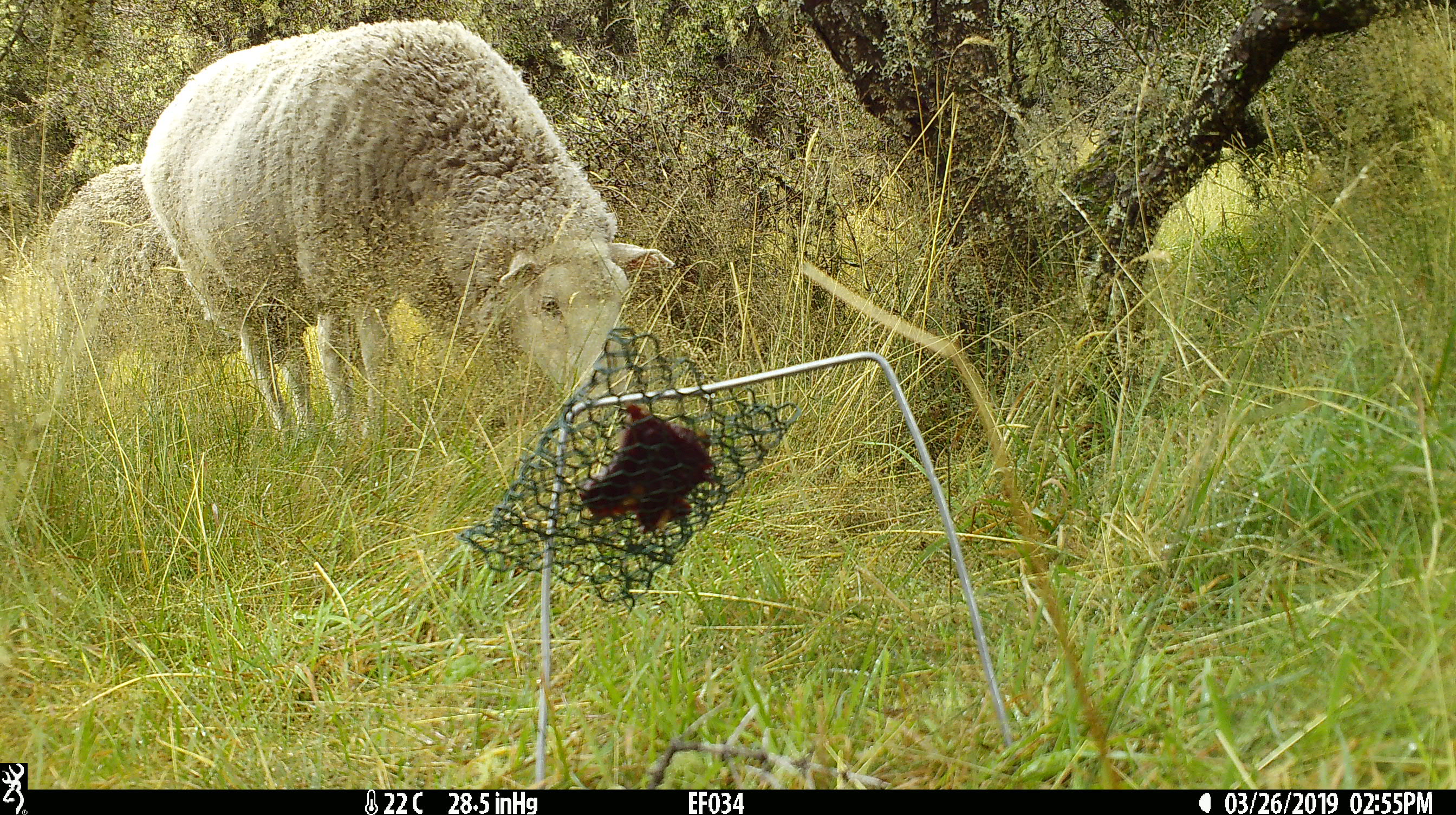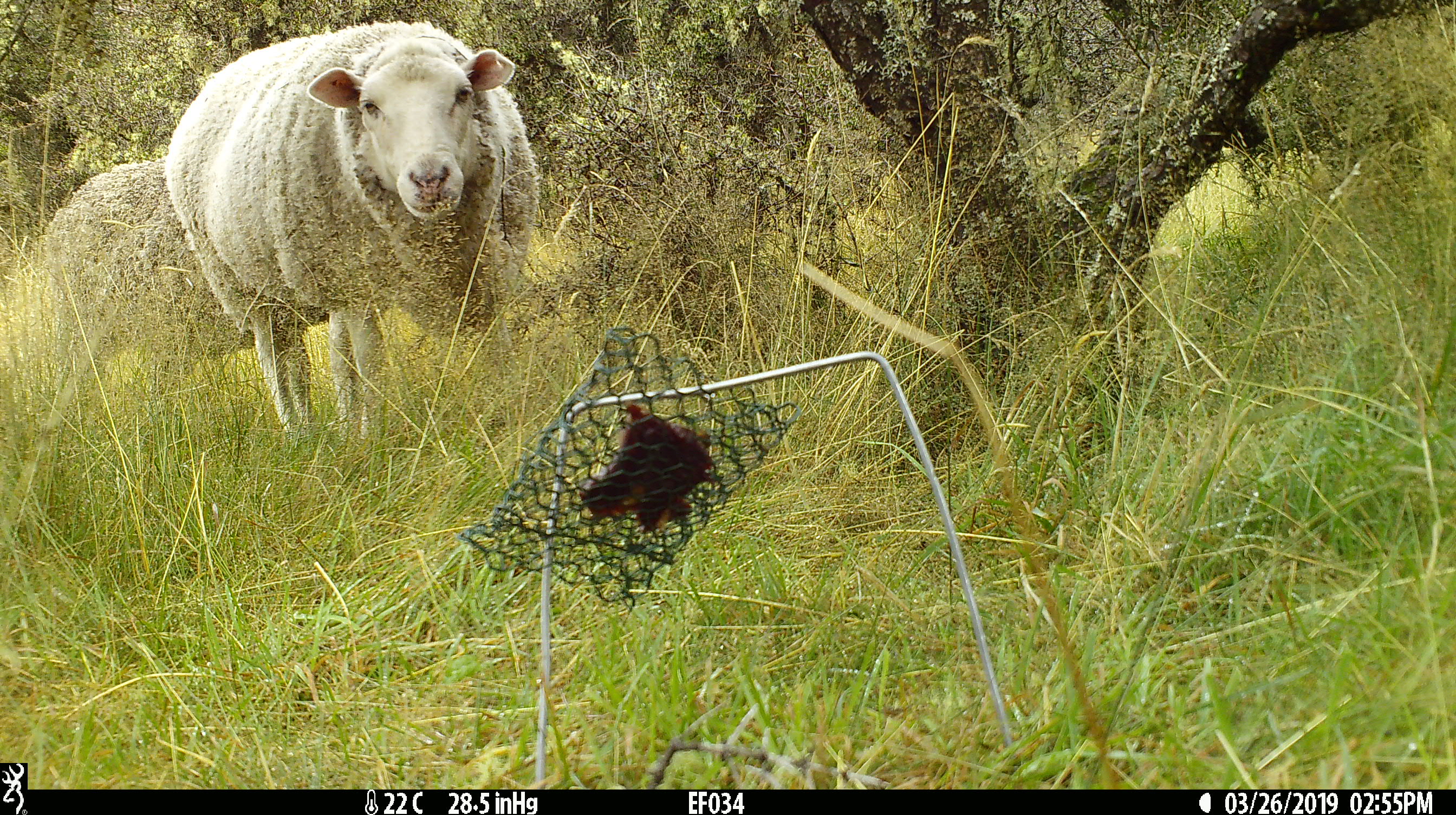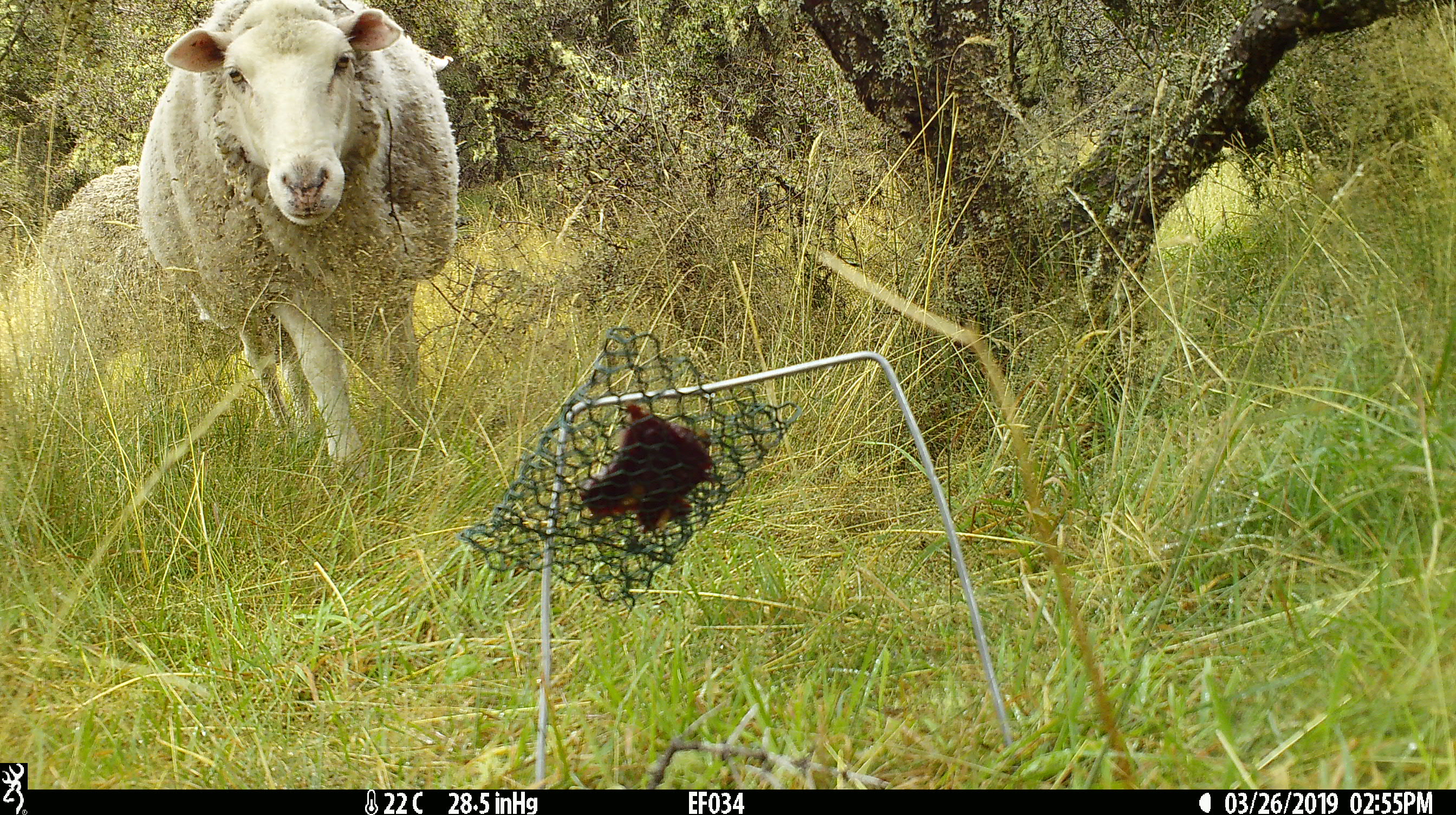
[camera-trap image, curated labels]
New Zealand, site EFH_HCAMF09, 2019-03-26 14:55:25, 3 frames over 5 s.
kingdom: Animalia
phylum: Chordata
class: Mammalia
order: Artiodactyla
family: Bovidae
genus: Ovis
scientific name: Ovis aries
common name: domestic sheep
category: sheep